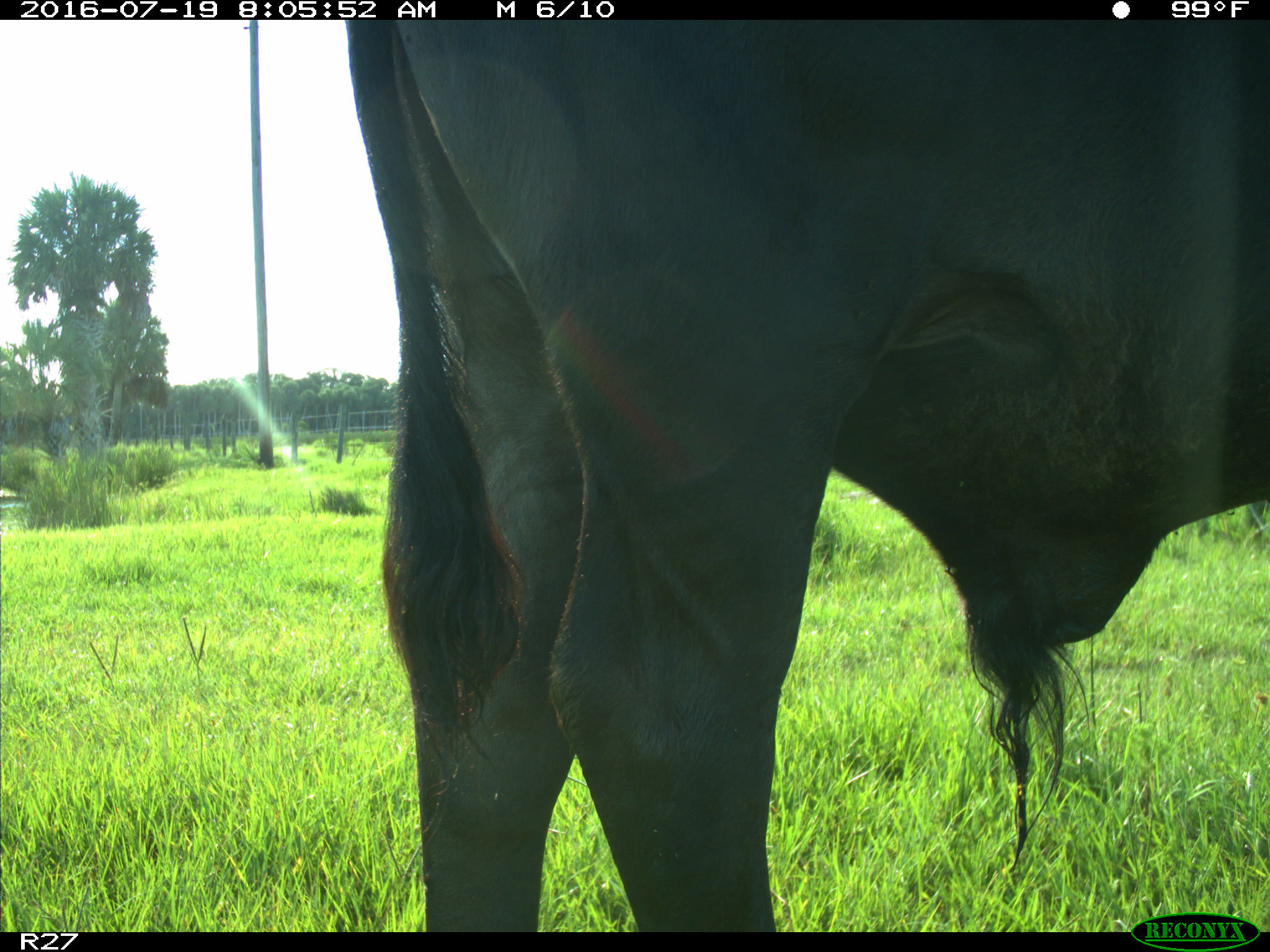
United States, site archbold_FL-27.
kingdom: Animalia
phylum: Chordata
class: Mammalia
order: Artiodactyla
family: Bovidae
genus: Bos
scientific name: Bos taurus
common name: domestic cow